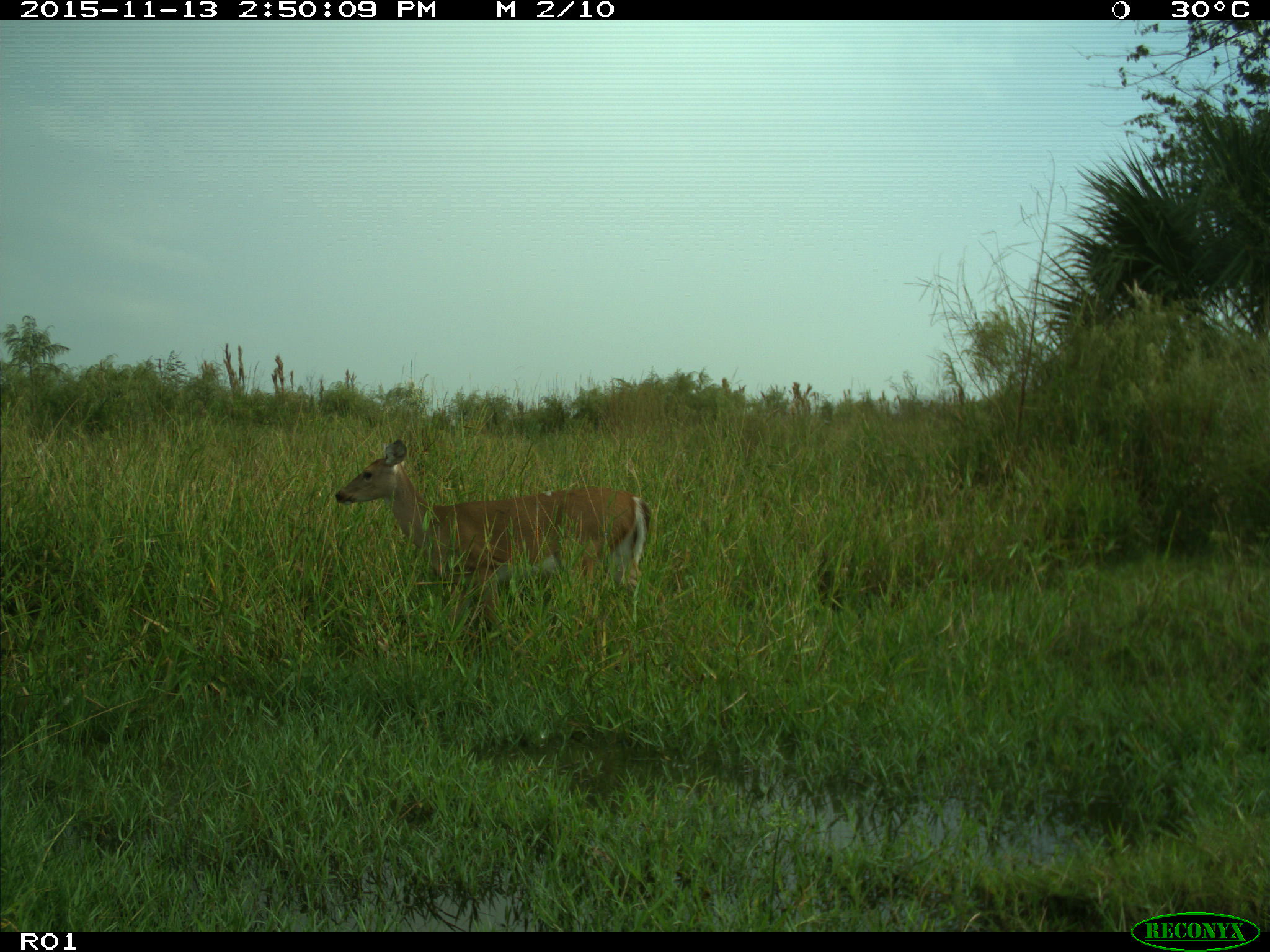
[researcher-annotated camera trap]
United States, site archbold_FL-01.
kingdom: Animalia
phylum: Chordata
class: Mammalia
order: Artiodactyla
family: Cervidae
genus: Odocoileus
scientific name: Odocoileus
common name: deer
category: unidentified deer